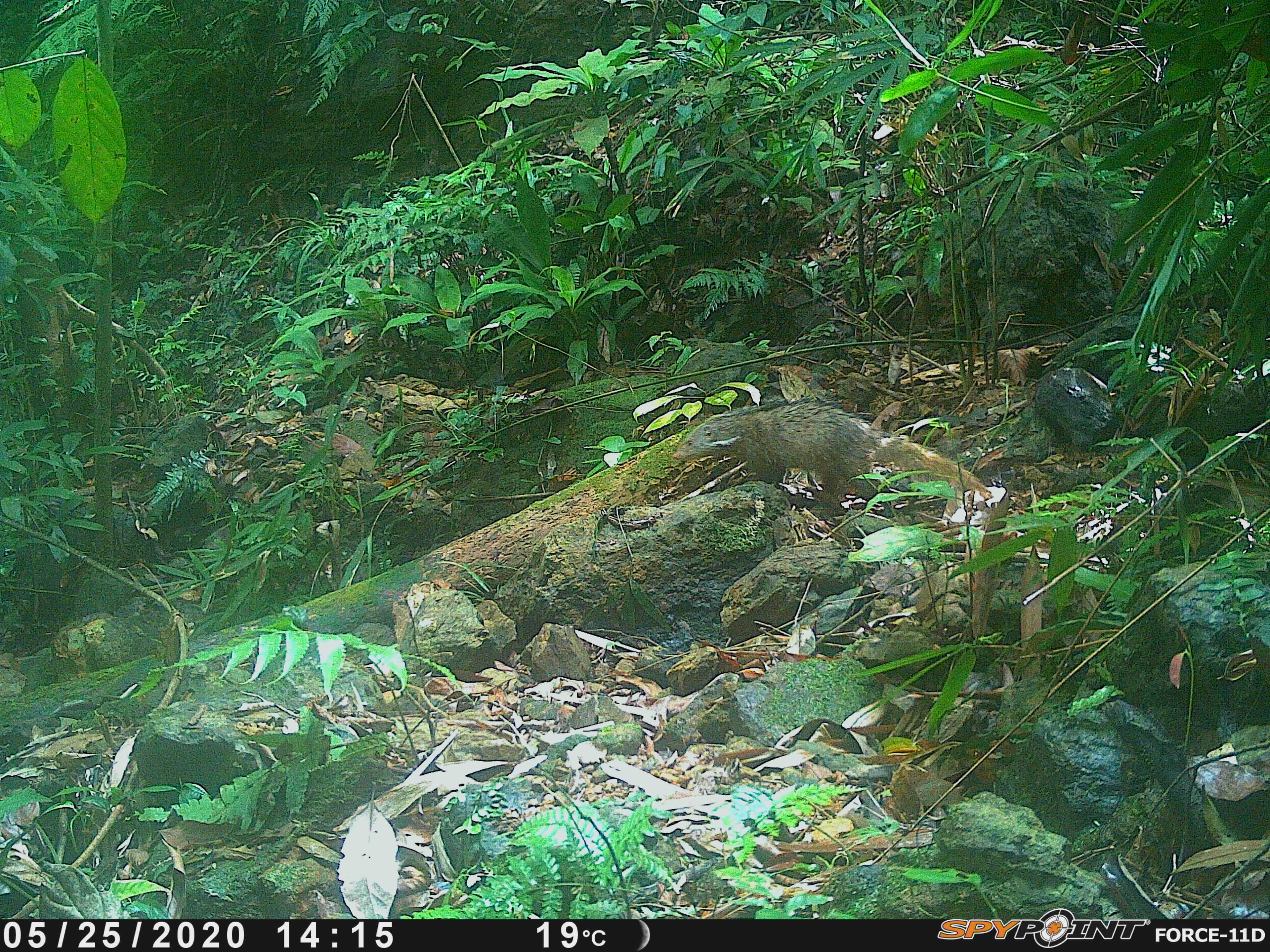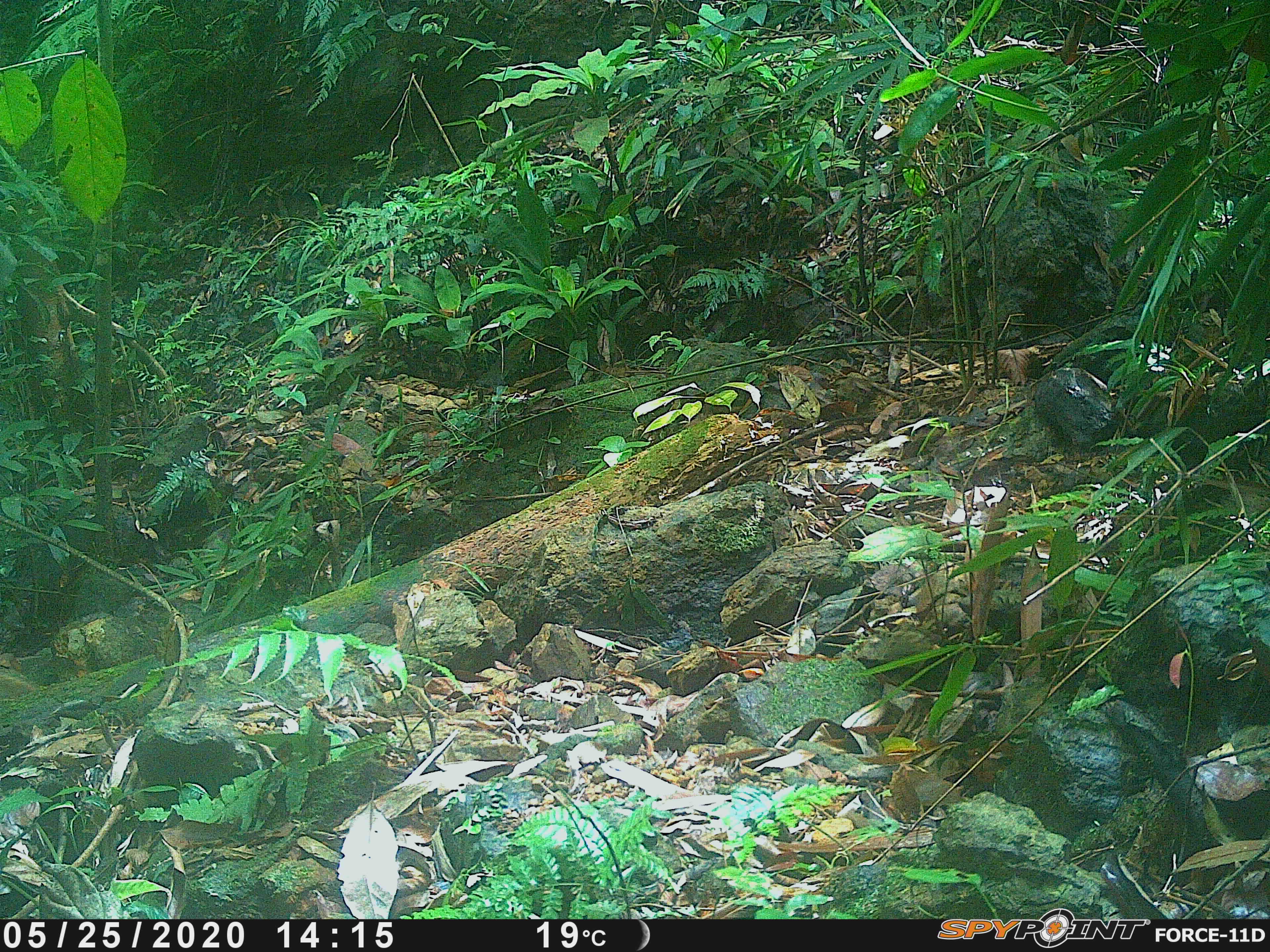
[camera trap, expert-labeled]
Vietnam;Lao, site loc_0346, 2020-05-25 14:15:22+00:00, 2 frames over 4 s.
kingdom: Animalia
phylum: Chordata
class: Mammalia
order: Carnivora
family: Herpestidae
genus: Urva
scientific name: Urva urva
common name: crab-eating mongoose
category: crab eating mongoose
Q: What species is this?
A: Crab eating mongoose (crab-eating mongoose) (Urva urva).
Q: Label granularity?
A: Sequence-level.